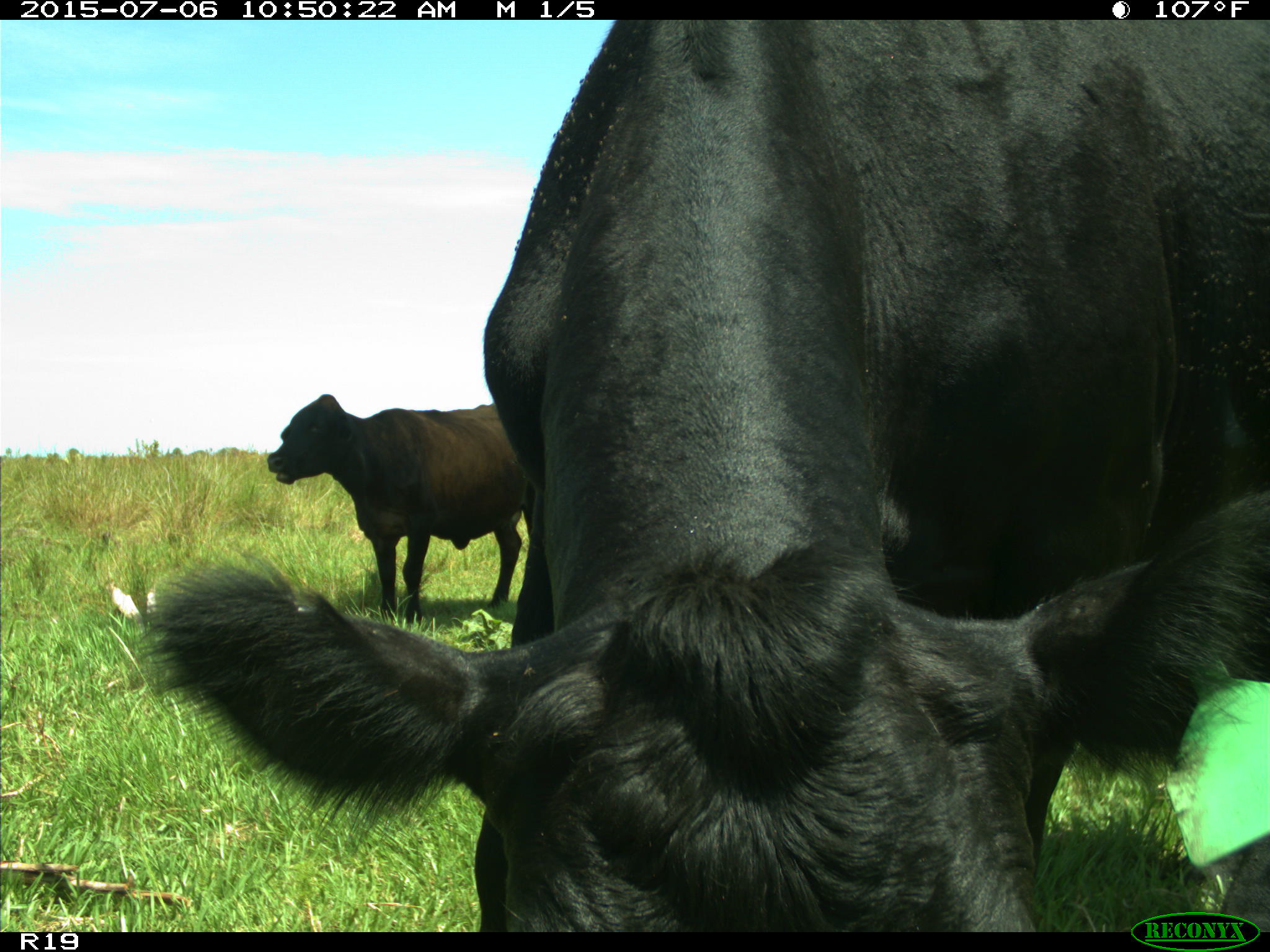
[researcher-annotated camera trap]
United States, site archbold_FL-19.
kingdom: Animalia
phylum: Chordata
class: Mammalia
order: Artiodactyla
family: Bovidae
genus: Bos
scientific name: Bos taurus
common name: domestic cow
Bos taurus (domestic cow).